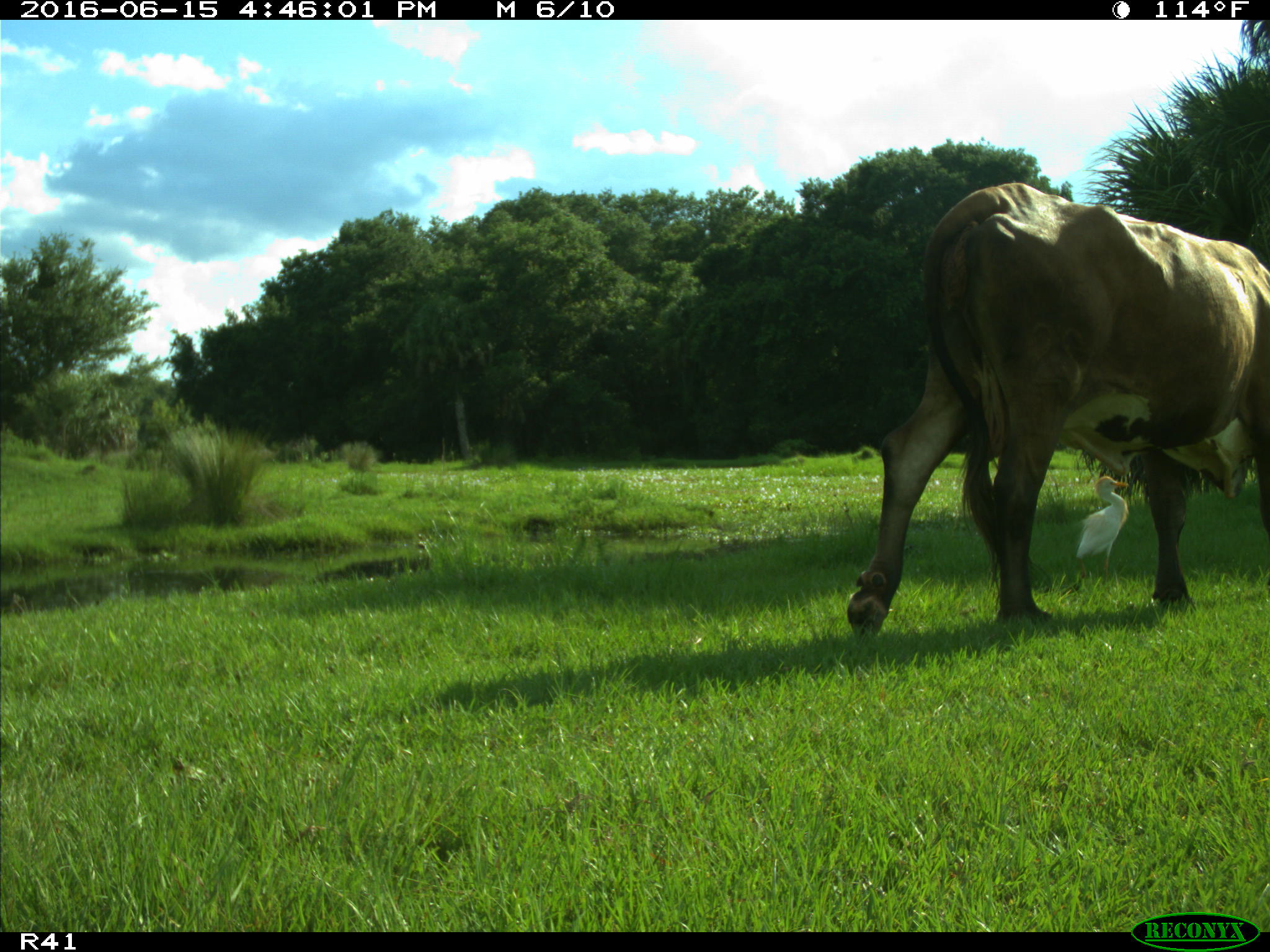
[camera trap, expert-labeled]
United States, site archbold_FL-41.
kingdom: Animalia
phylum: Chordata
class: Mammalia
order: Artiodactyla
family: Bovidae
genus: Bos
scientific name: Bos taurus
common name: domestic cow